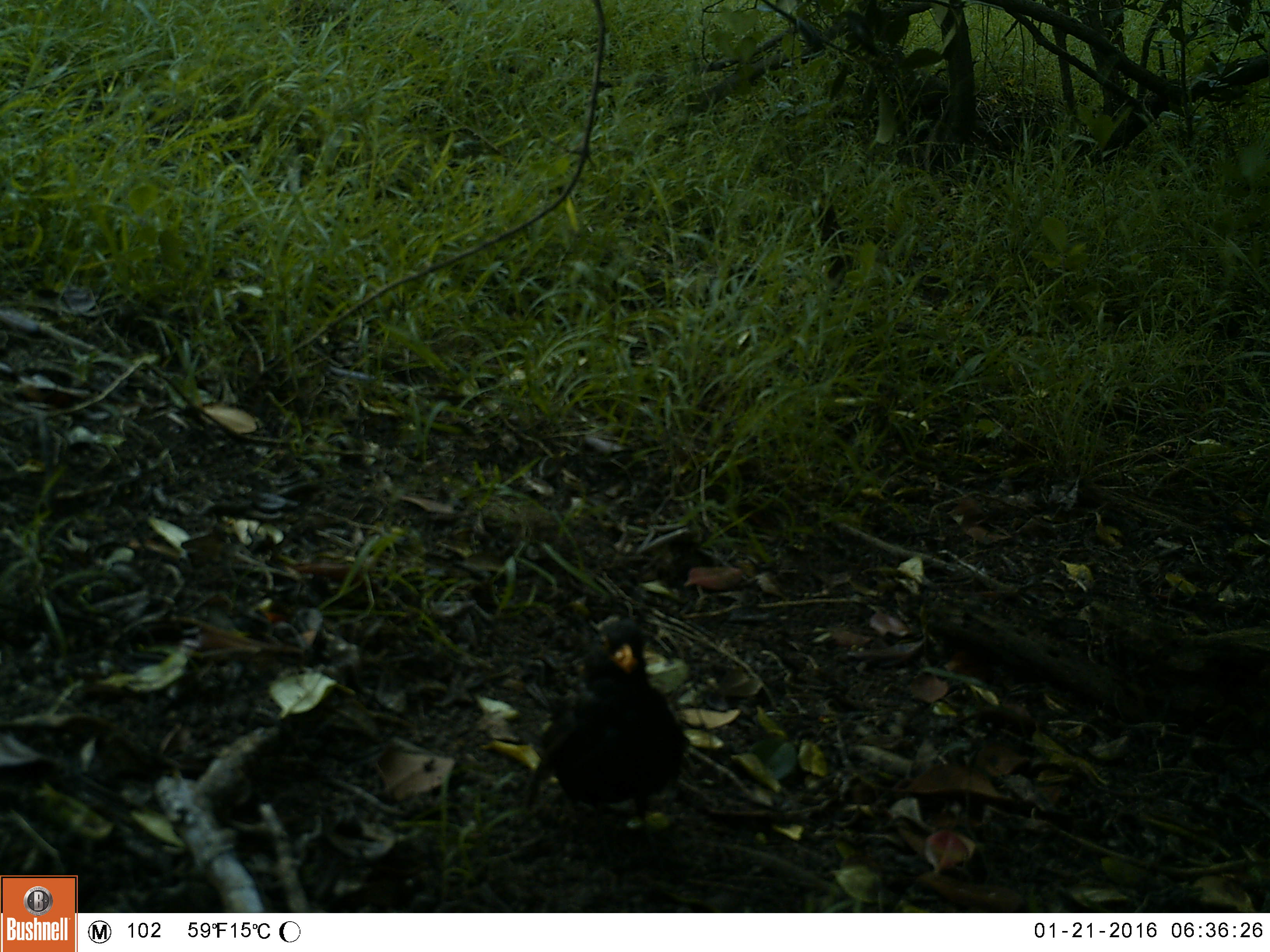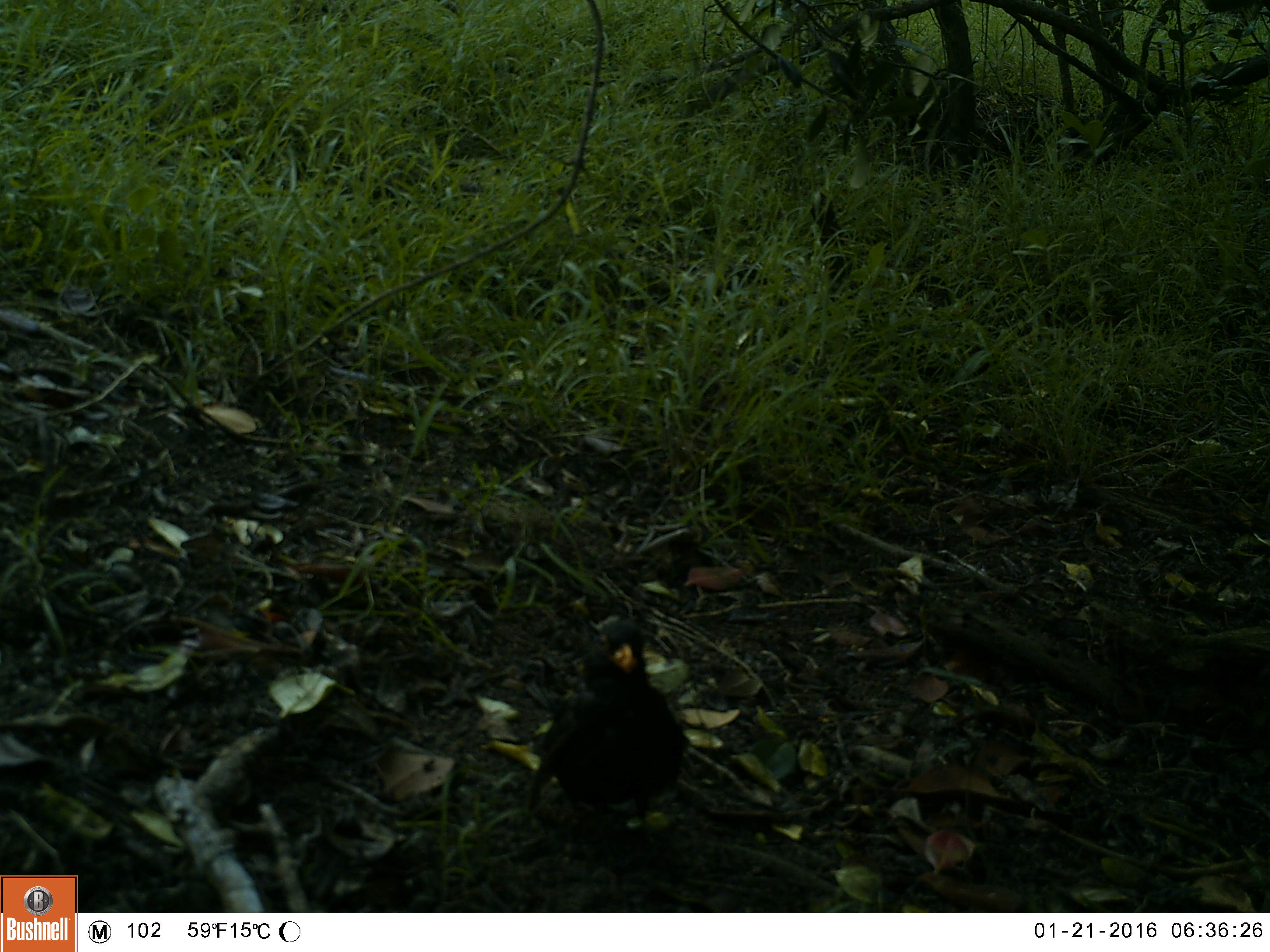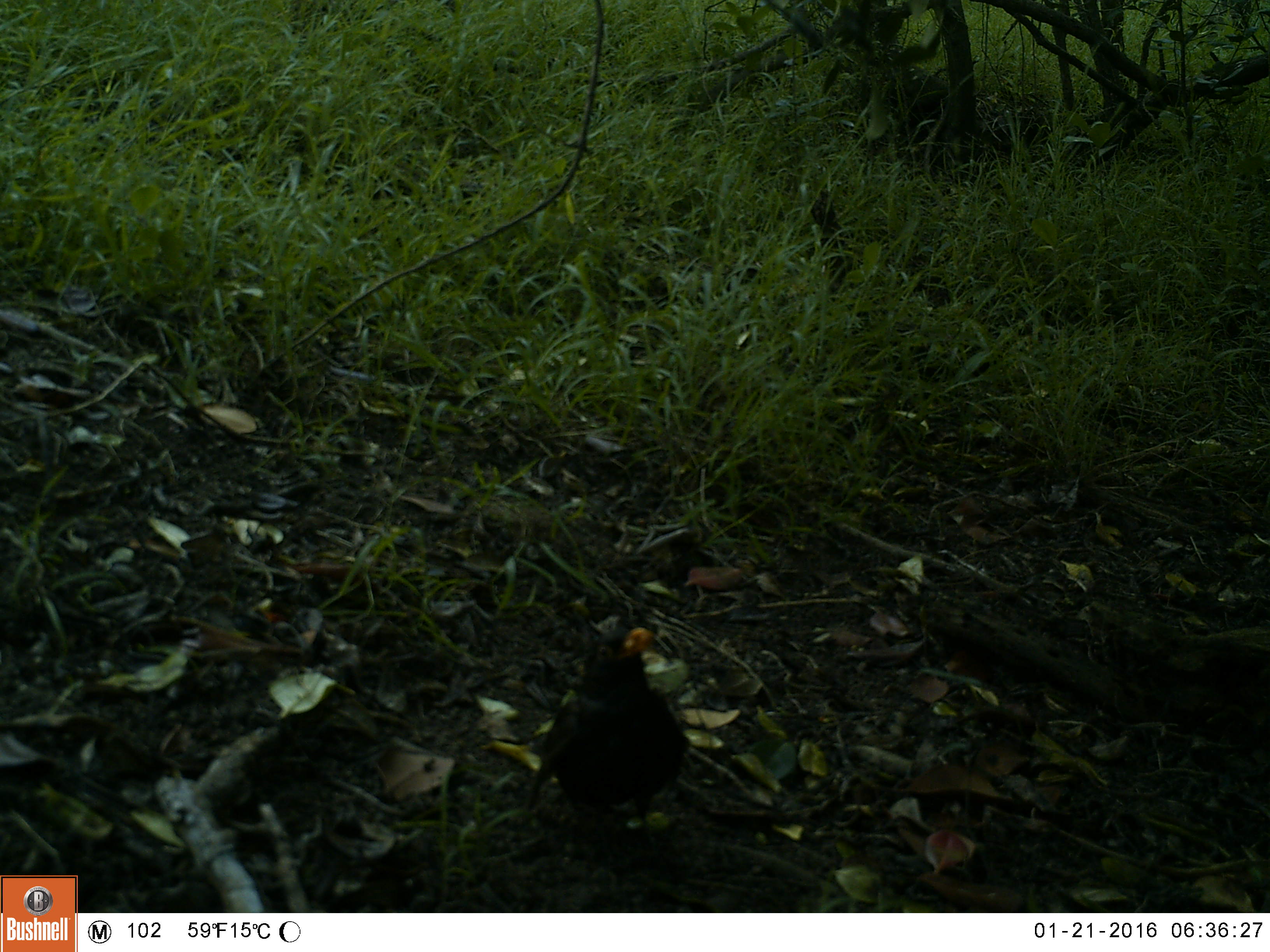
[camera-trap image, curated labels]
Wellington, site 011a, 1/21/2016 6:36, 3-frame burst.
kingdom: Animalia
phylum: Chordata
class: Aves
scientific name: Aves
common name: bird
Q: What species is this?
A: Bird (Aves).